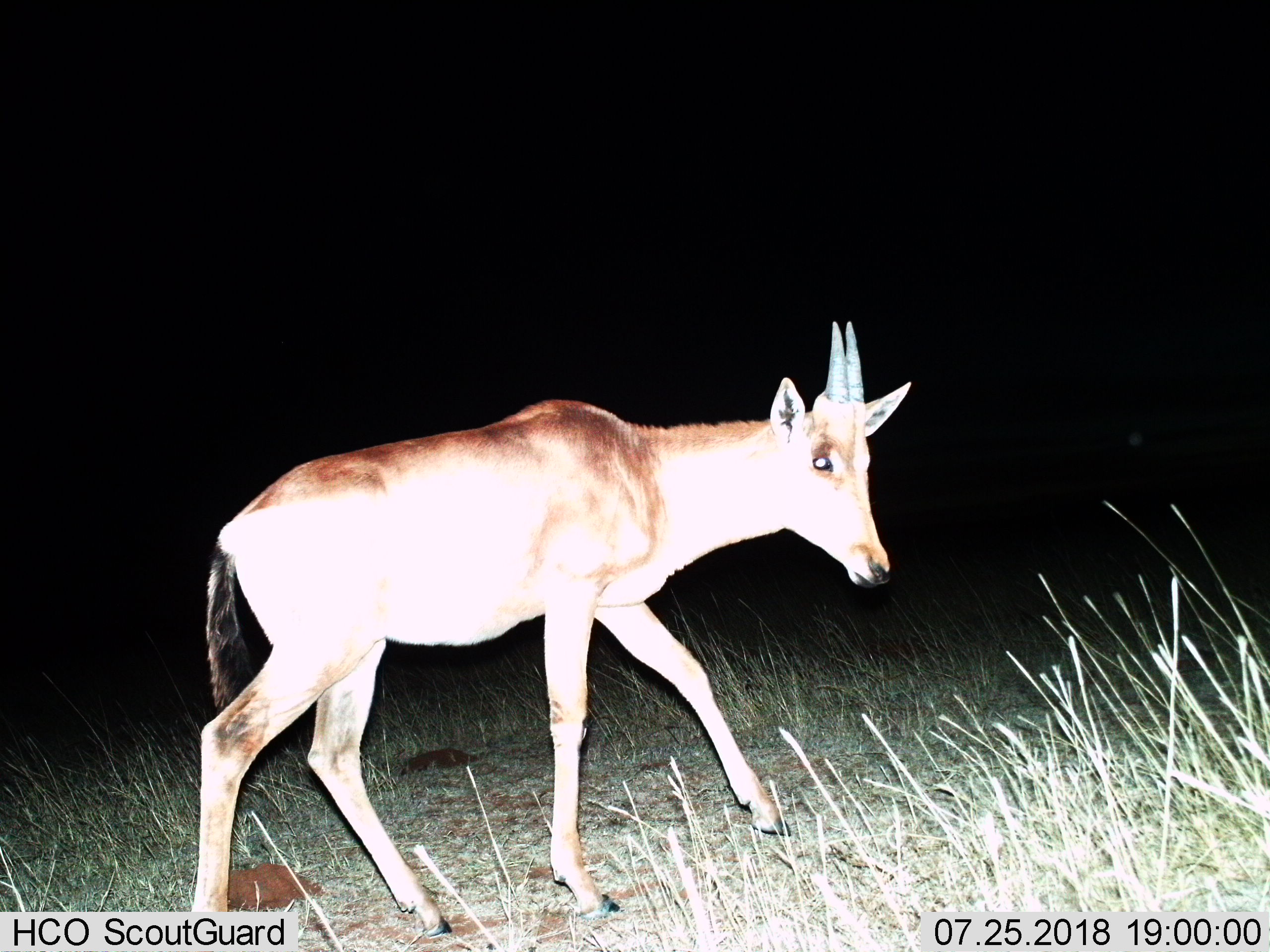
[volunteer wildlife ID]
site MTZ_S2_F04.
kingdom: Animalia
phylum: Chordata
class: Mammalia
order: Artiodactyla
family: Bovidae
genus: Alcelaphus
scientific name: Alcelaphus buselaphus caama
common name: red hartebeest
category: hartebeestred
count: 1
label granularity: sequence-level